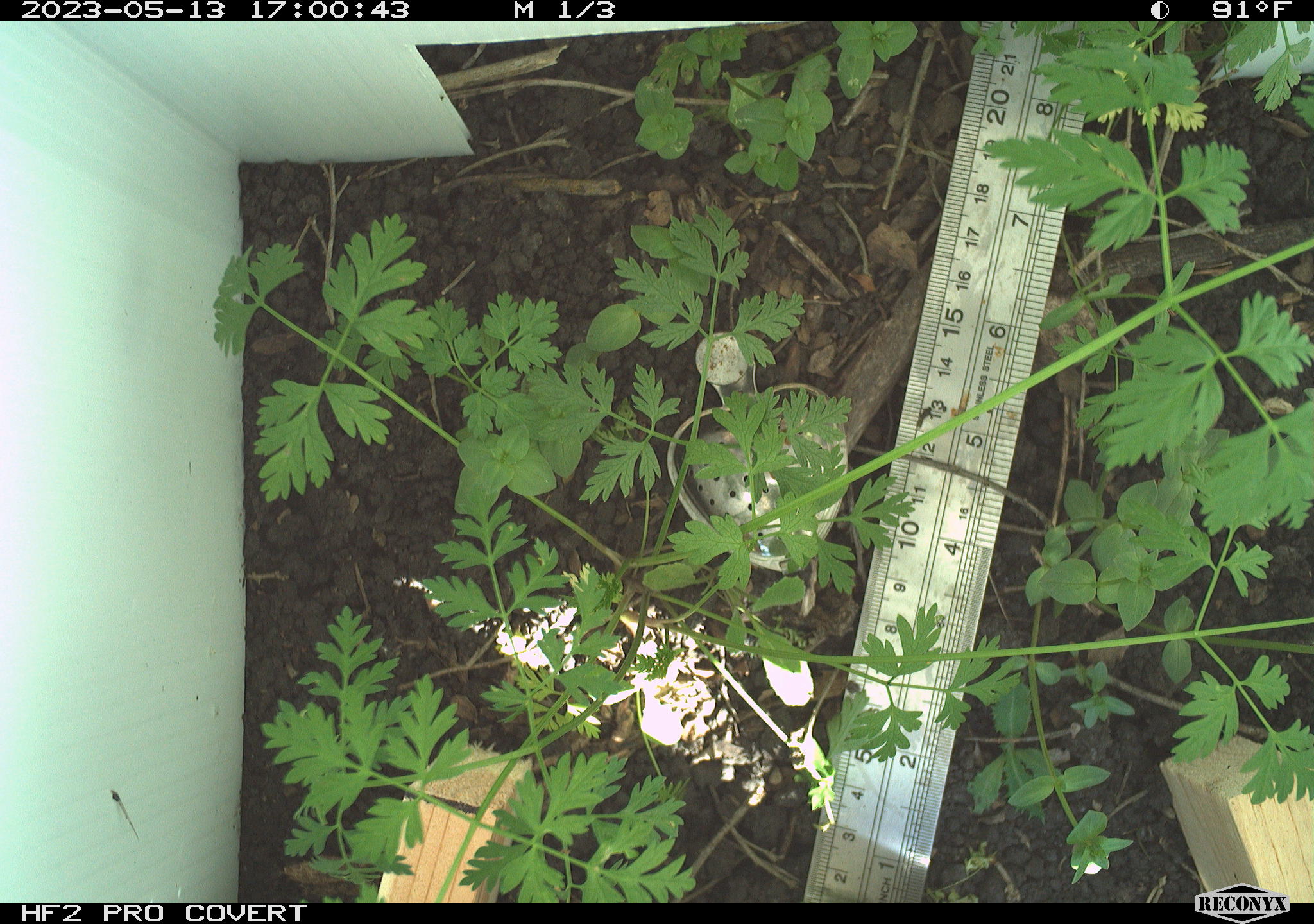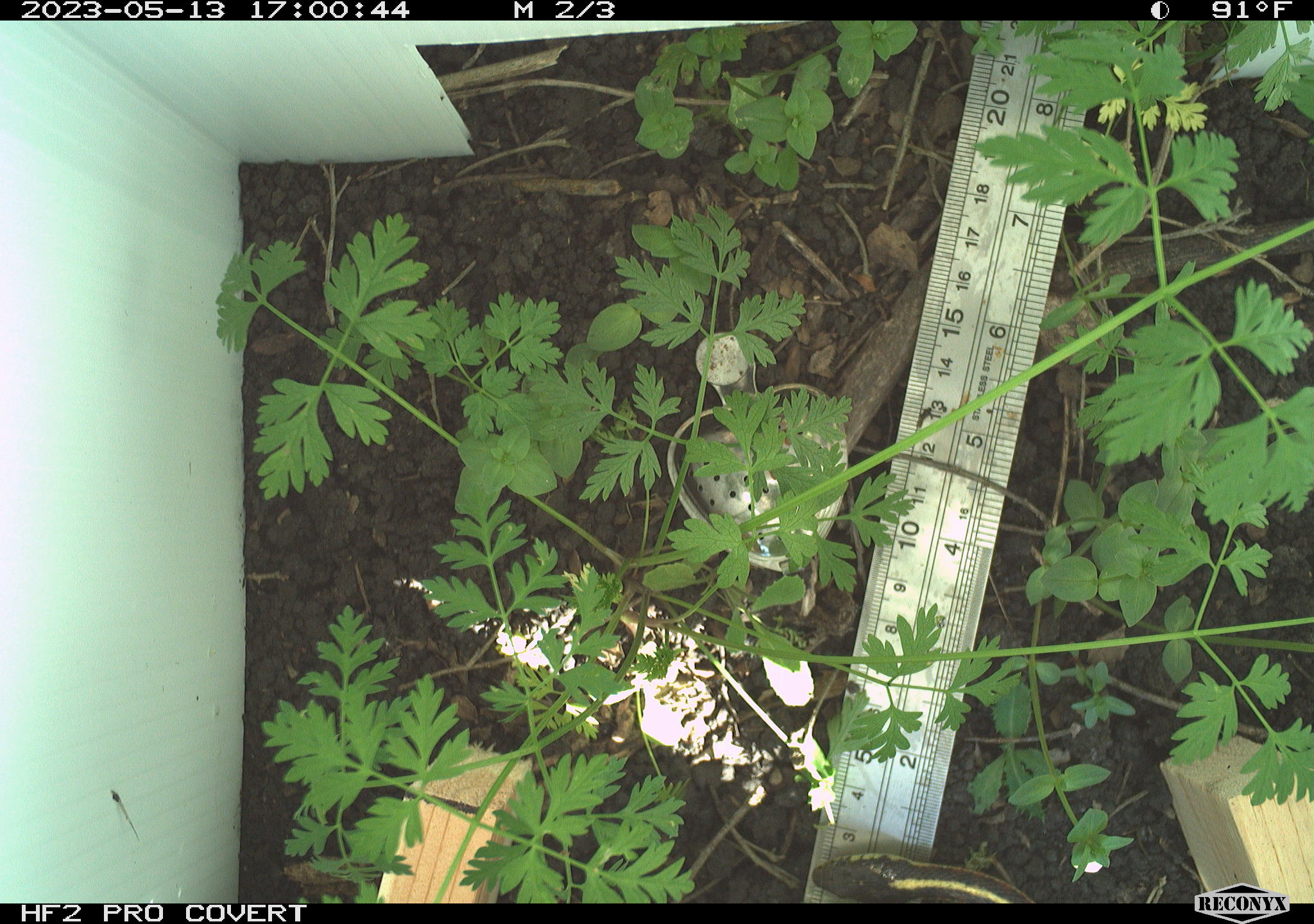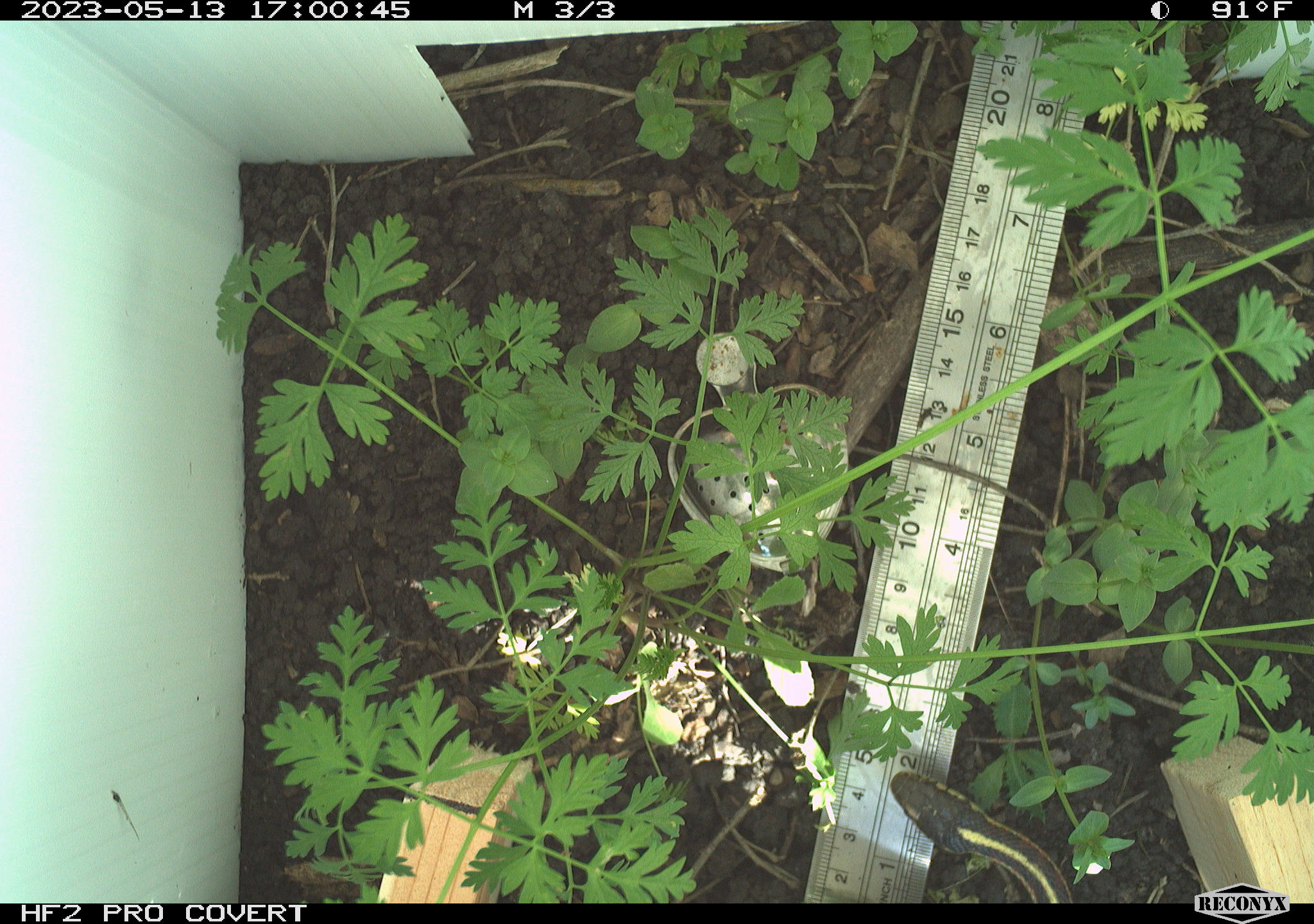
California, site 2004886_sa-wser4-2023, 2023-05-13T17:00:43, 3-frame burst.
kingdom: Animalia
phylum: Chordata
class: Reptilia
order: Squamata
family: Colubridae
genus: Thamnophis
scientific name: Thamnophis elegans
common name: coast gartersnake